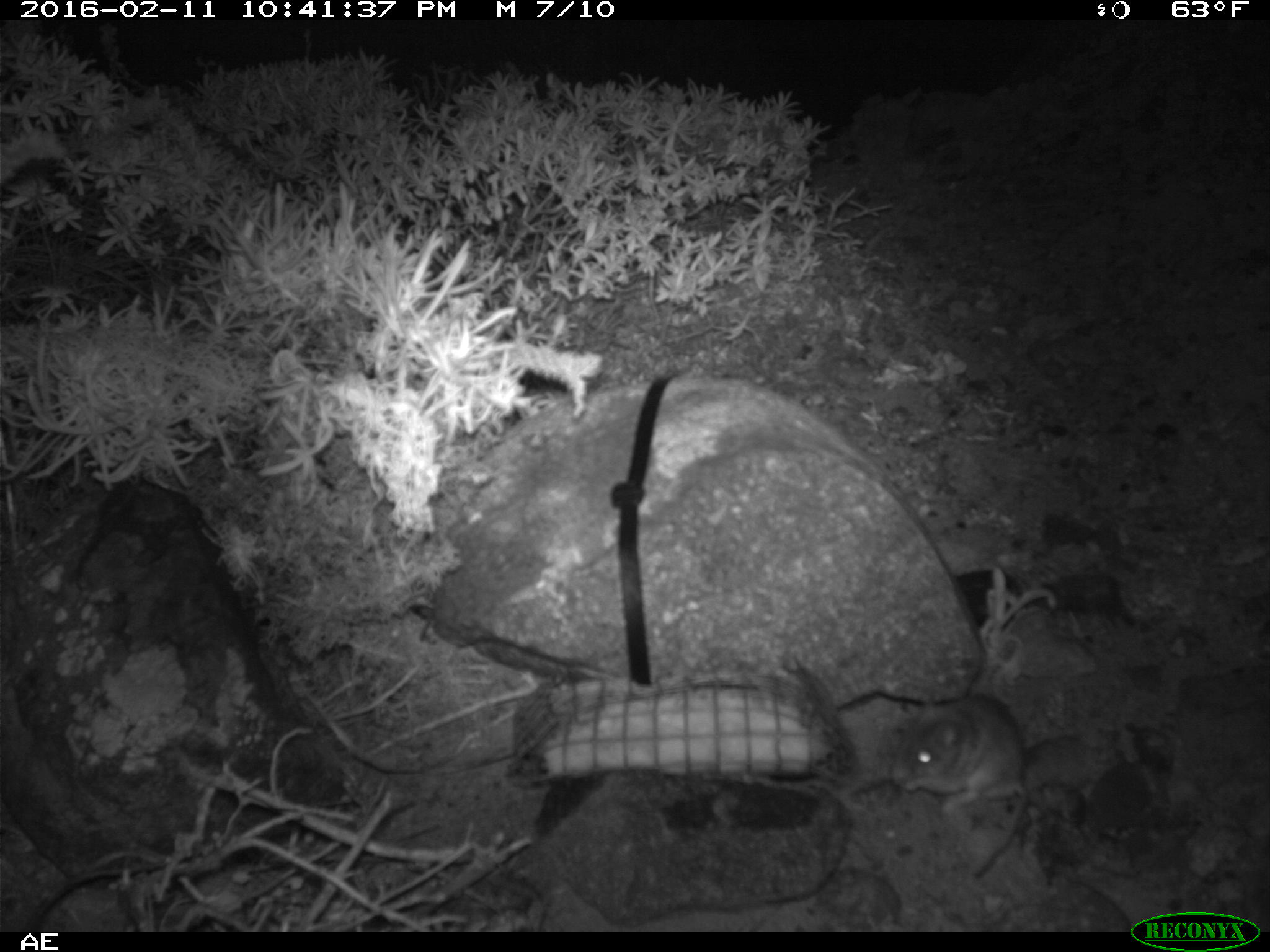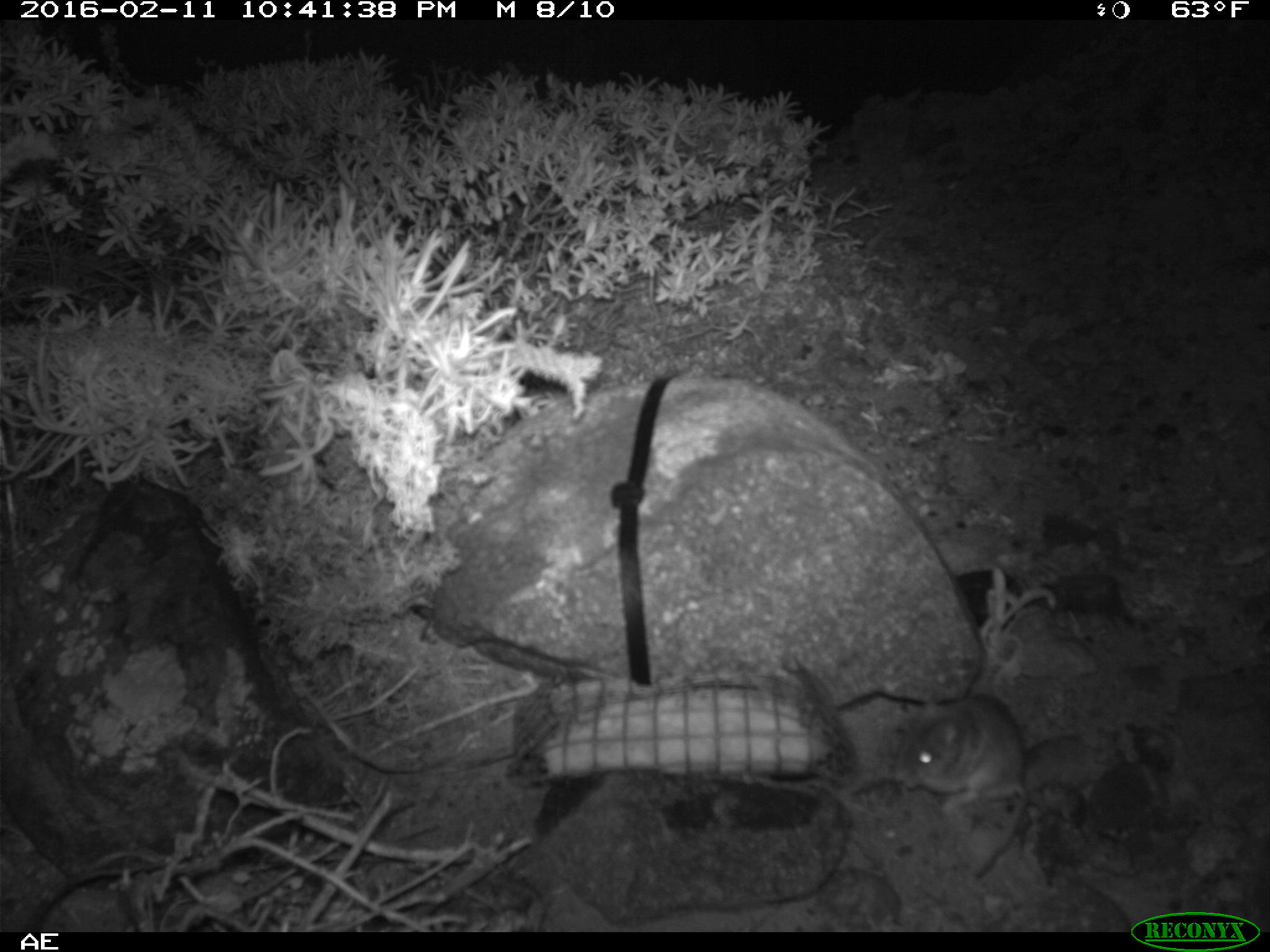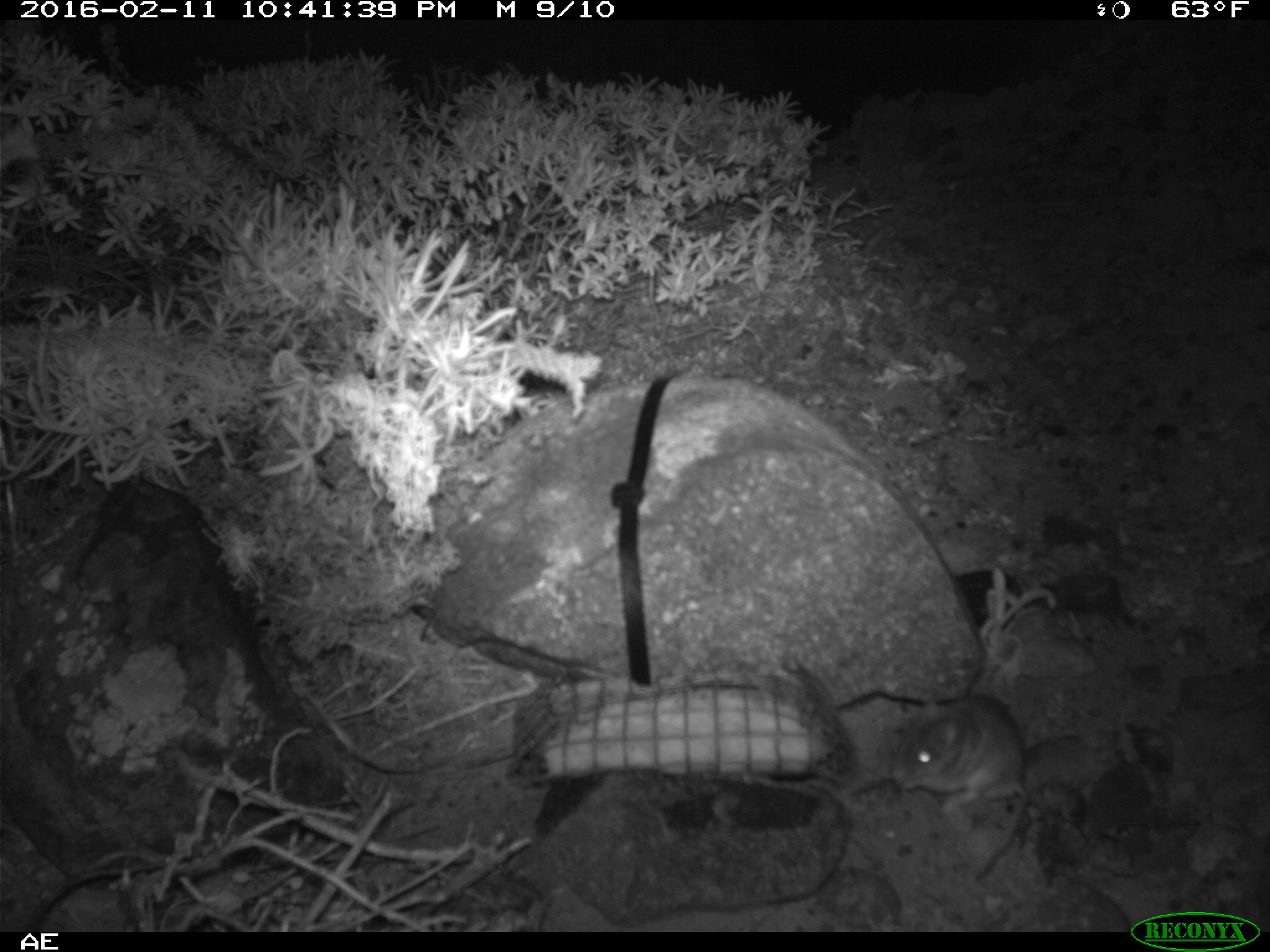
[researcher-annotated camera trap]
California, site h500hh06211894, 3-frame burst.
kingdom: Animalia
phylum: Chordata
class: Mammalia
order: Rodentia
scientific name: Rodentia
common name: rodent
Rodent (Rodentia).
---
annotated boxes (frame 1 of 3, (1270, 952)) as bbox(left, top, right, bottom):
rodent: bbox(889, 692, 1023, 882)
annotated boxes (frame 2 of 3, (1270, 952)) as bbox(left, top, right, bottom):
rodent: bbox(895, 693, 1029, 877)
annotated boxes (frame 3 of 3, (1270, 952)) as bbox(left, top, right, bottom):
rodent: bbox(895, 693, 1029, 877)